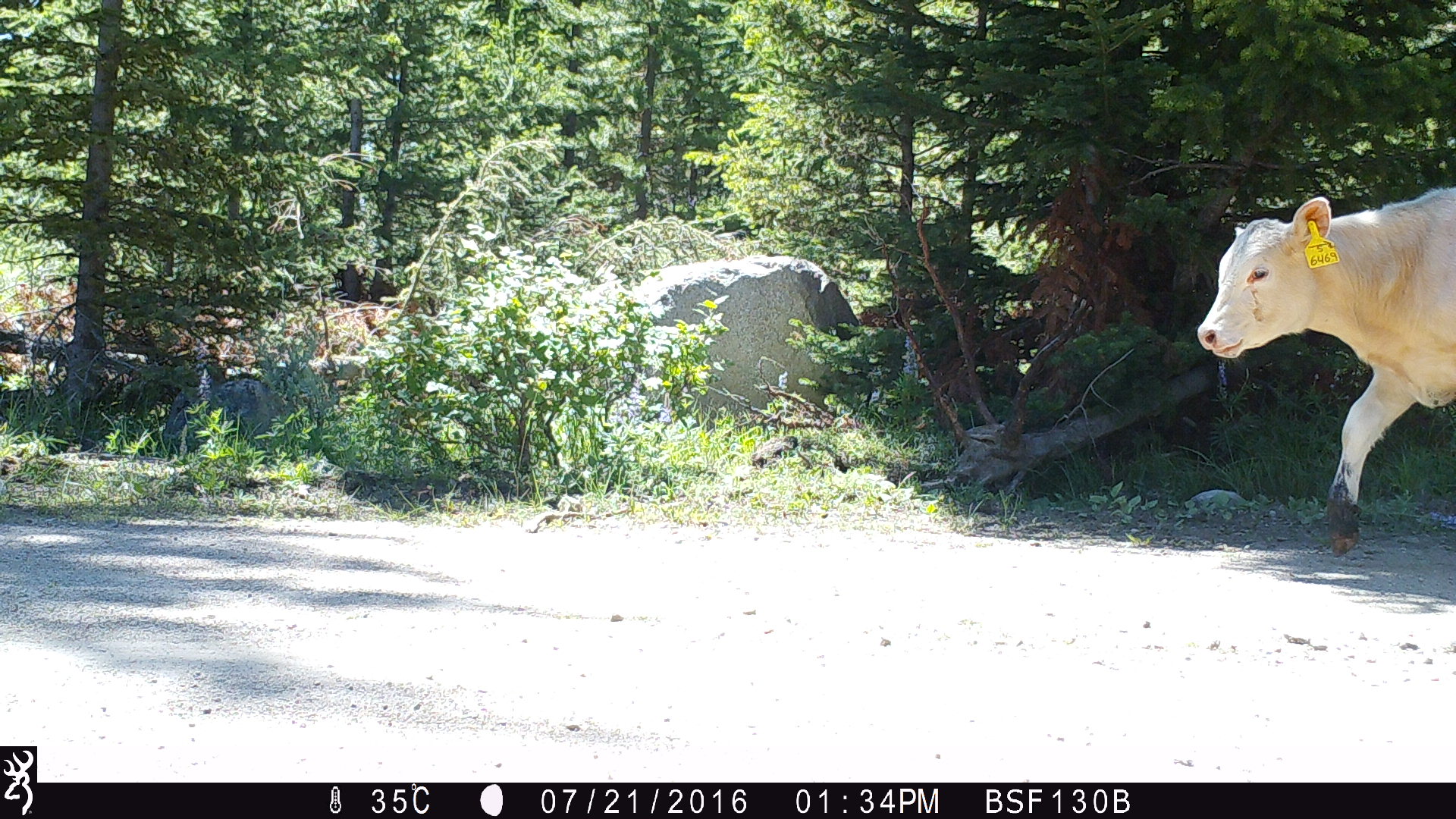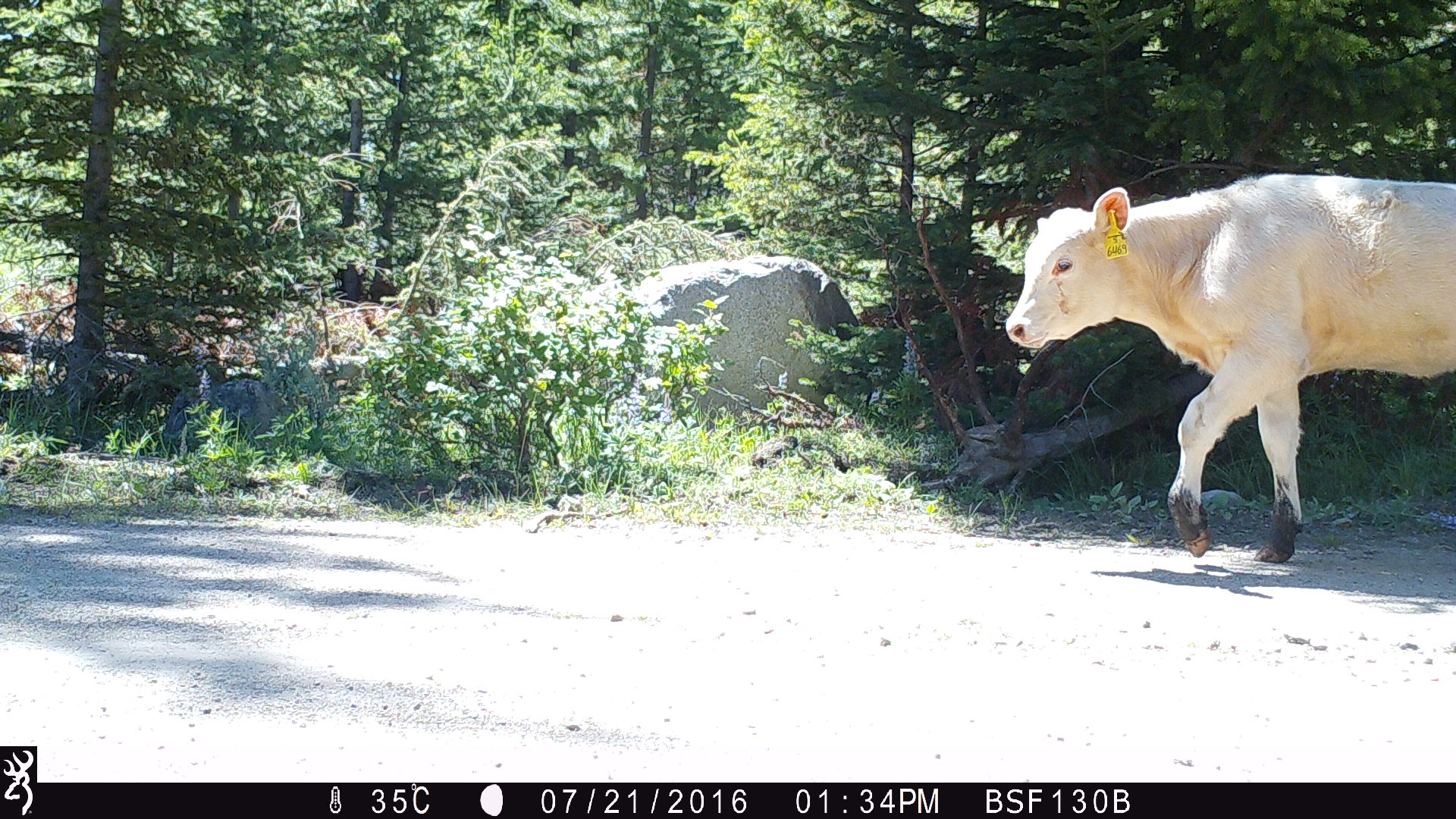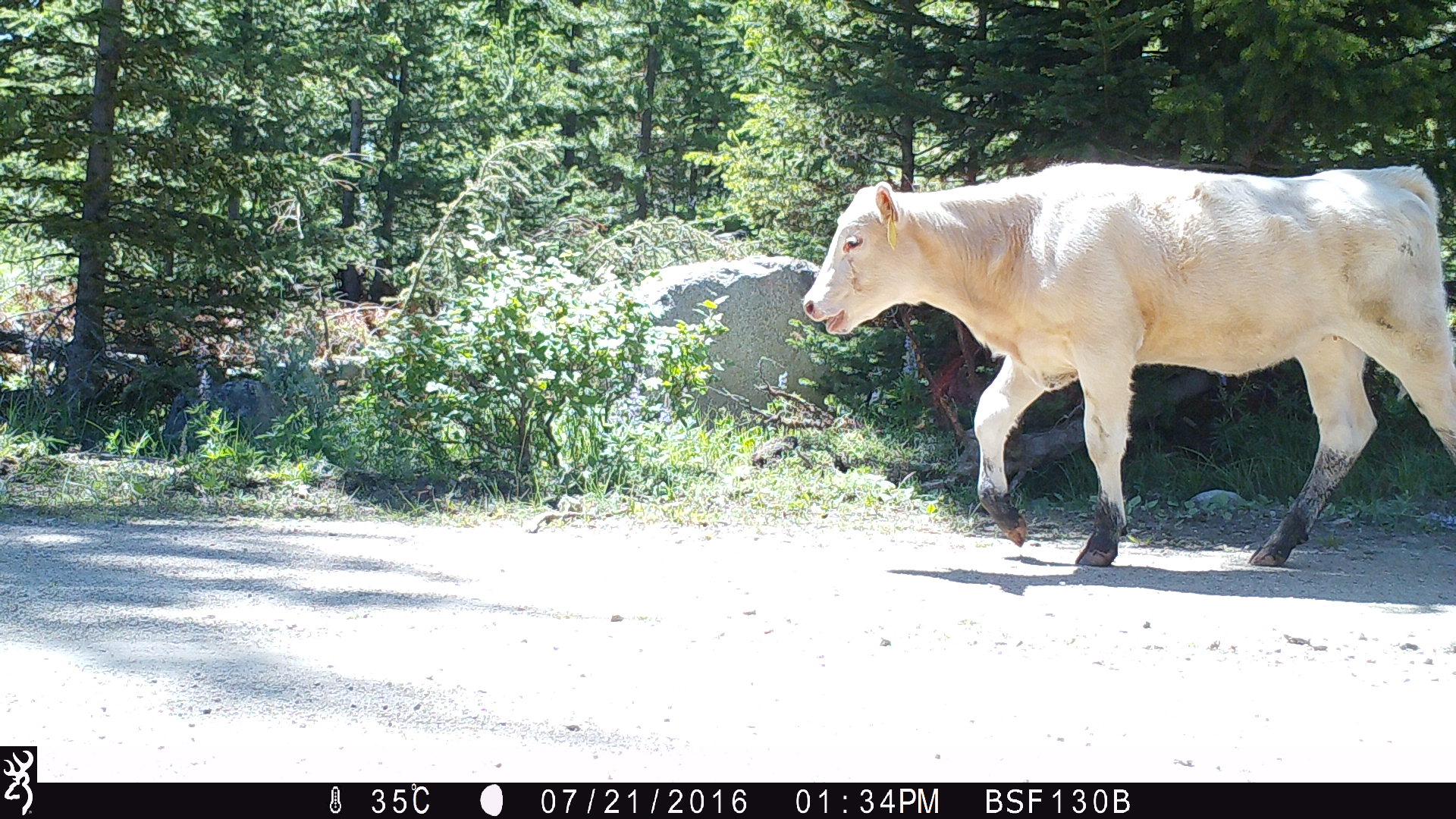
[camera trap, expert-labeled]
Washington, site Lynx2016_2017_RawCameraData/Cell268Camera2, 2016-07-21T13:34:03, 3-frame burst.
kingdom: Animalia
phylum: Chordata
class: Mammalia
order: Artiodactyla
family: Bovidae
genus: Bos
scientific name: Bos taurus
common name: domestic cattle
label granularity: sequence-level